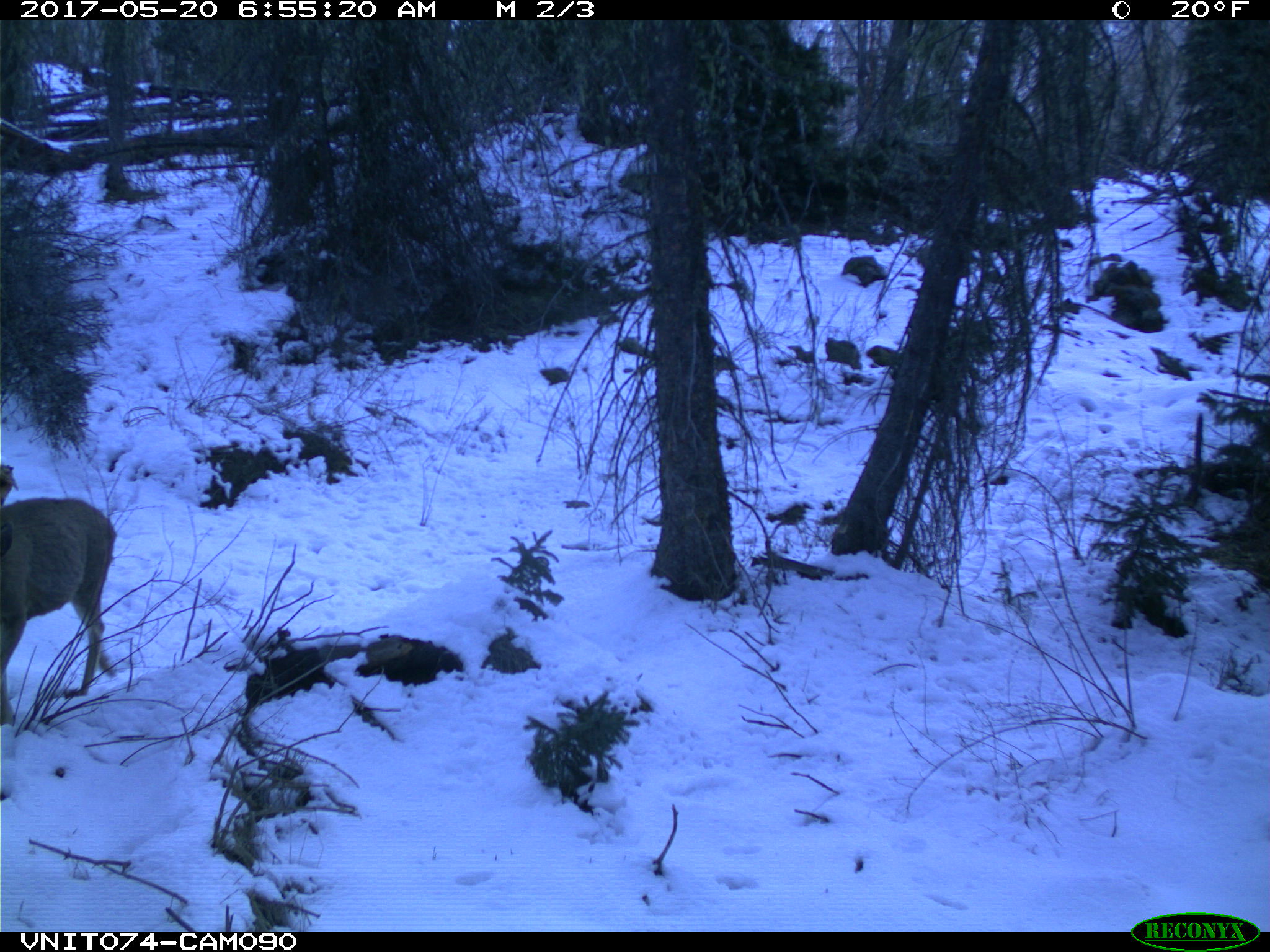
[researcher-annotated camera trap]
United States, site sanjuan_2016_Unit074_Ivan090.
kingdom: Animalia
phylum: Chordata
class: Mammalia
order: Artiodactyla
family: Cervidae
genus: Odocoileus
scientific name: Odocoileus hemionus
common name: mule deer